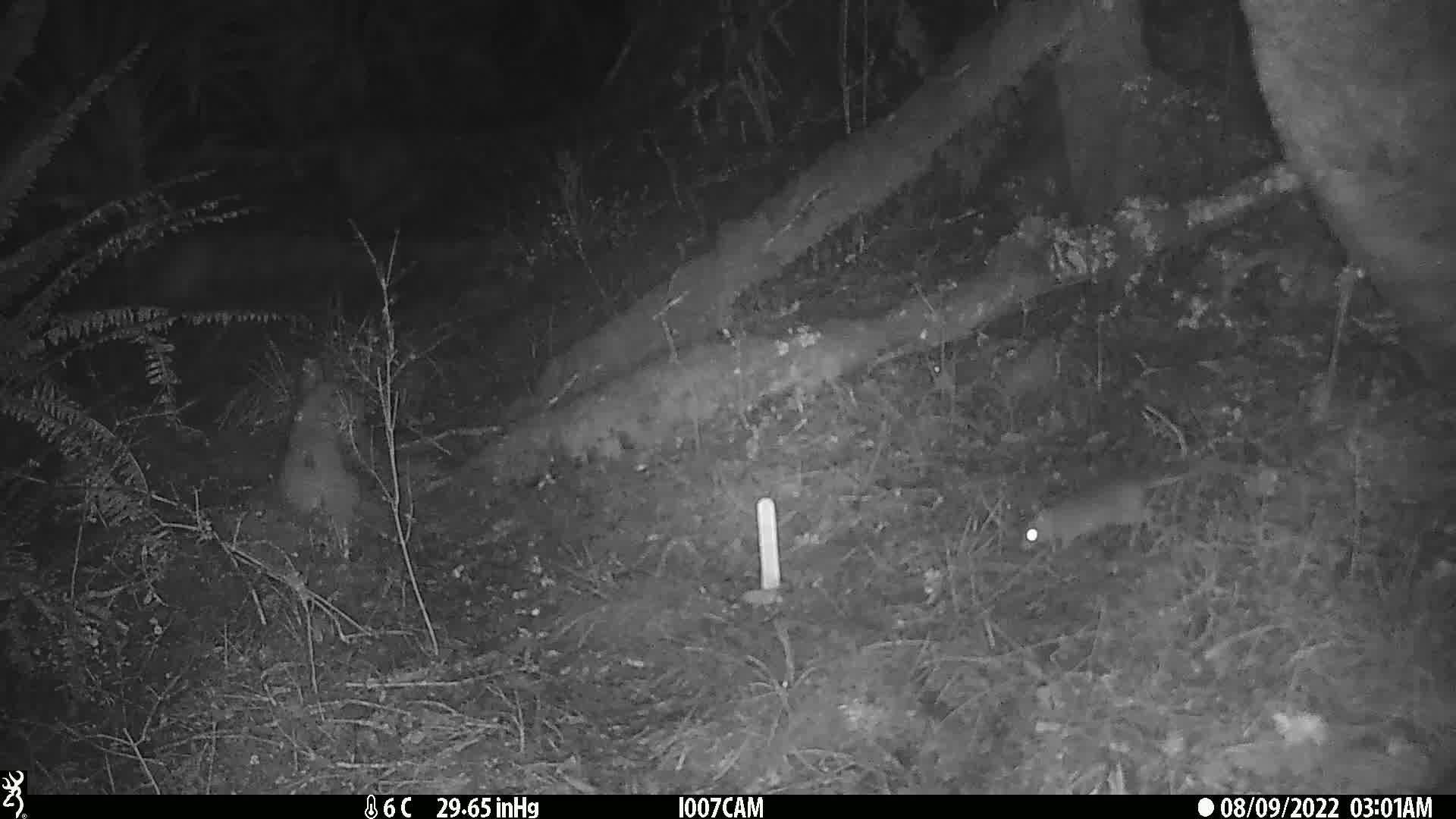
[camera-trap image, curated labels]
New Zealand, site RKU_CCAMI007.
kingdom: Animalia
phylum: Chordata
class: Mammalia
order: Rodentia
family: Muridae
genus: Rattus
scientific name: Rattus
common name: rat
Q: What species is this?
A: Rat (Rattus).